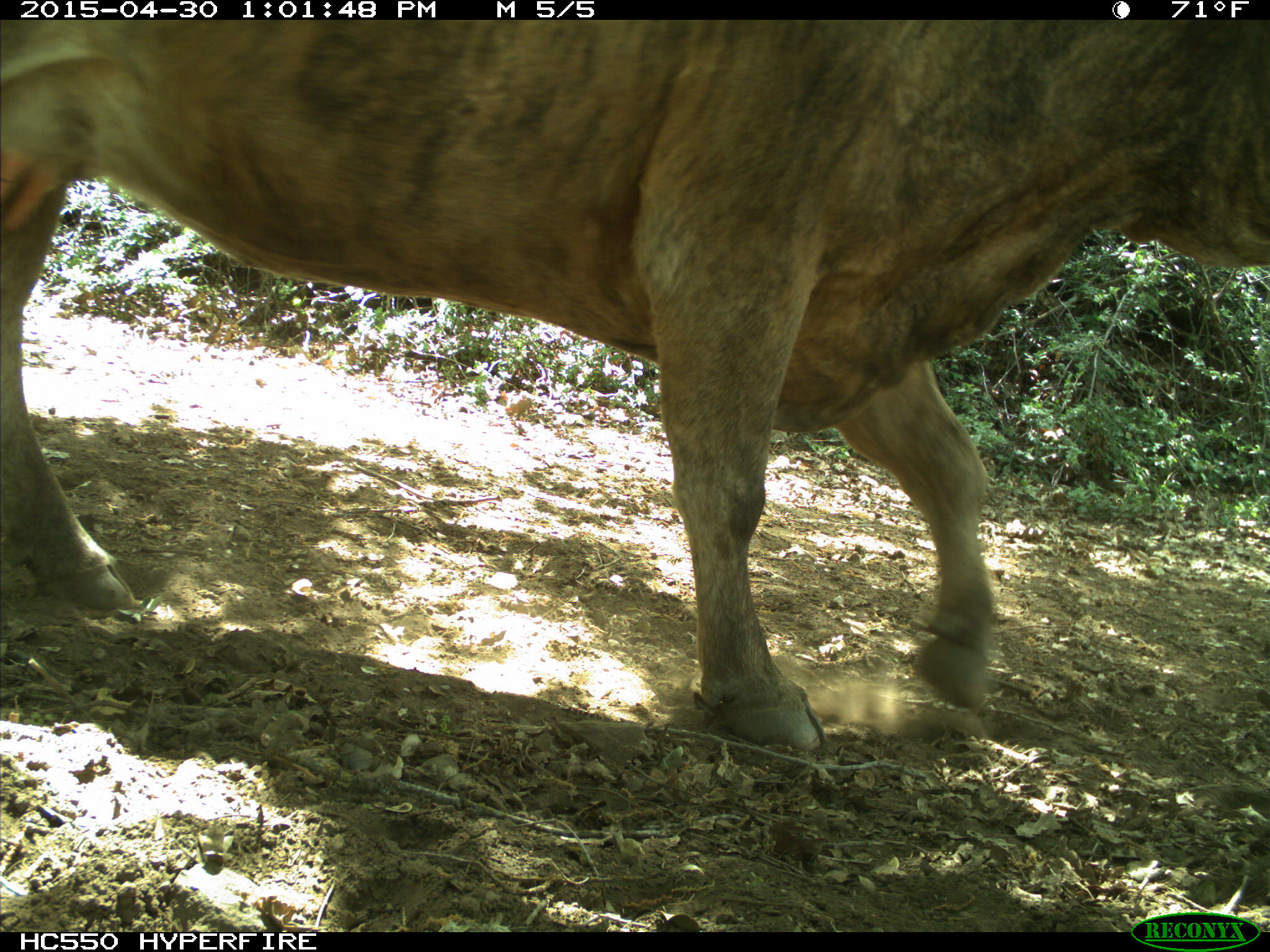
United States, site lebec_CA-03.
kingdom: Animalia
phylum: Chordata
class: Mammalia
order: Artiodactyla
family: Bovidae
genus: Bos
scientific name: Bos taurus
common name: domestic cow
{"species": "Bos taurus (domestic cow)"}